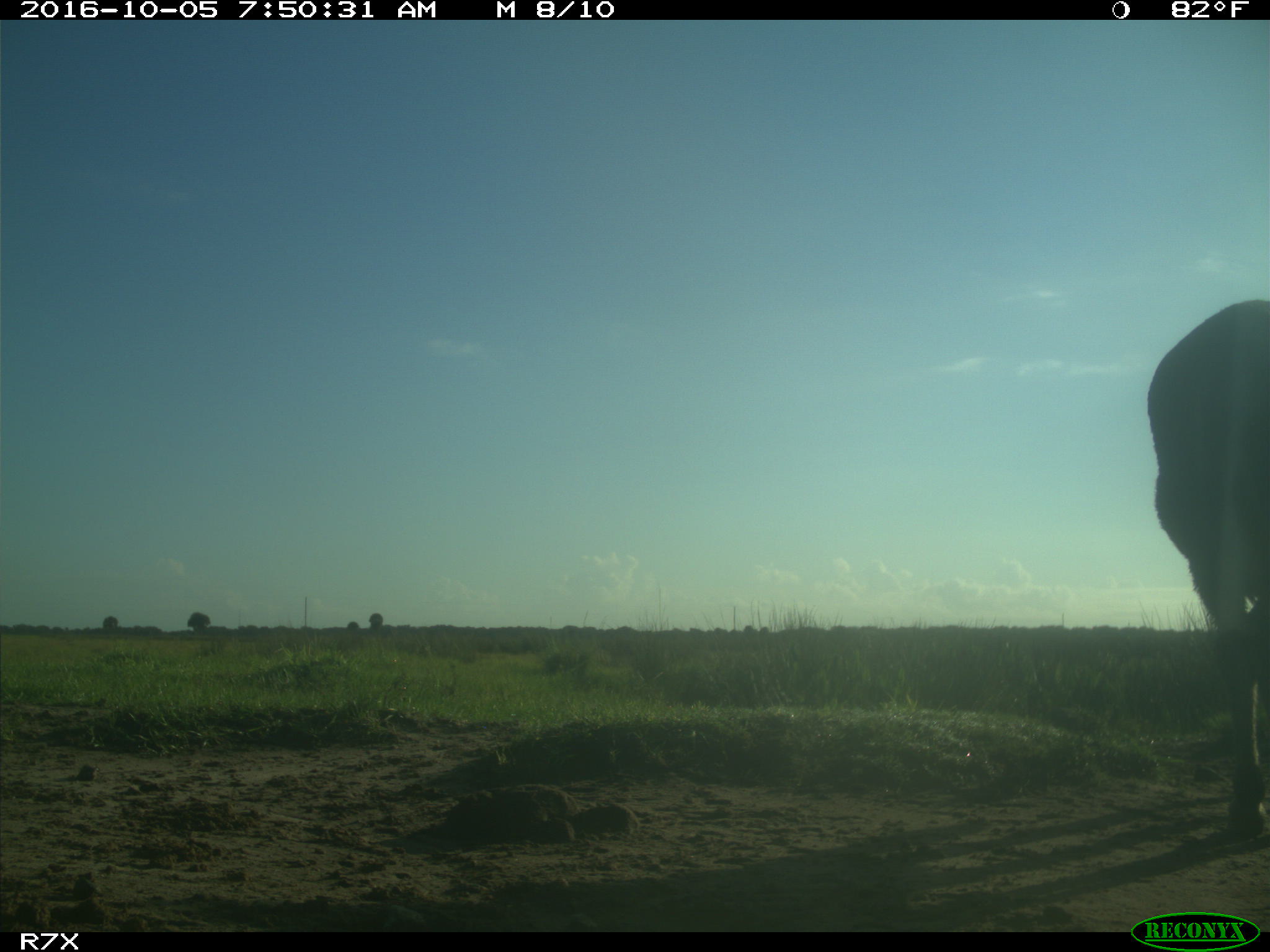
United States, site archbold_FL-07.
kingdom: Animalia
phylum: Chordata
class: Mammalia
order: Perissodactyla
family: Equidae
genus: Equus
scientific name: Equus africanus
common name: african wild ass